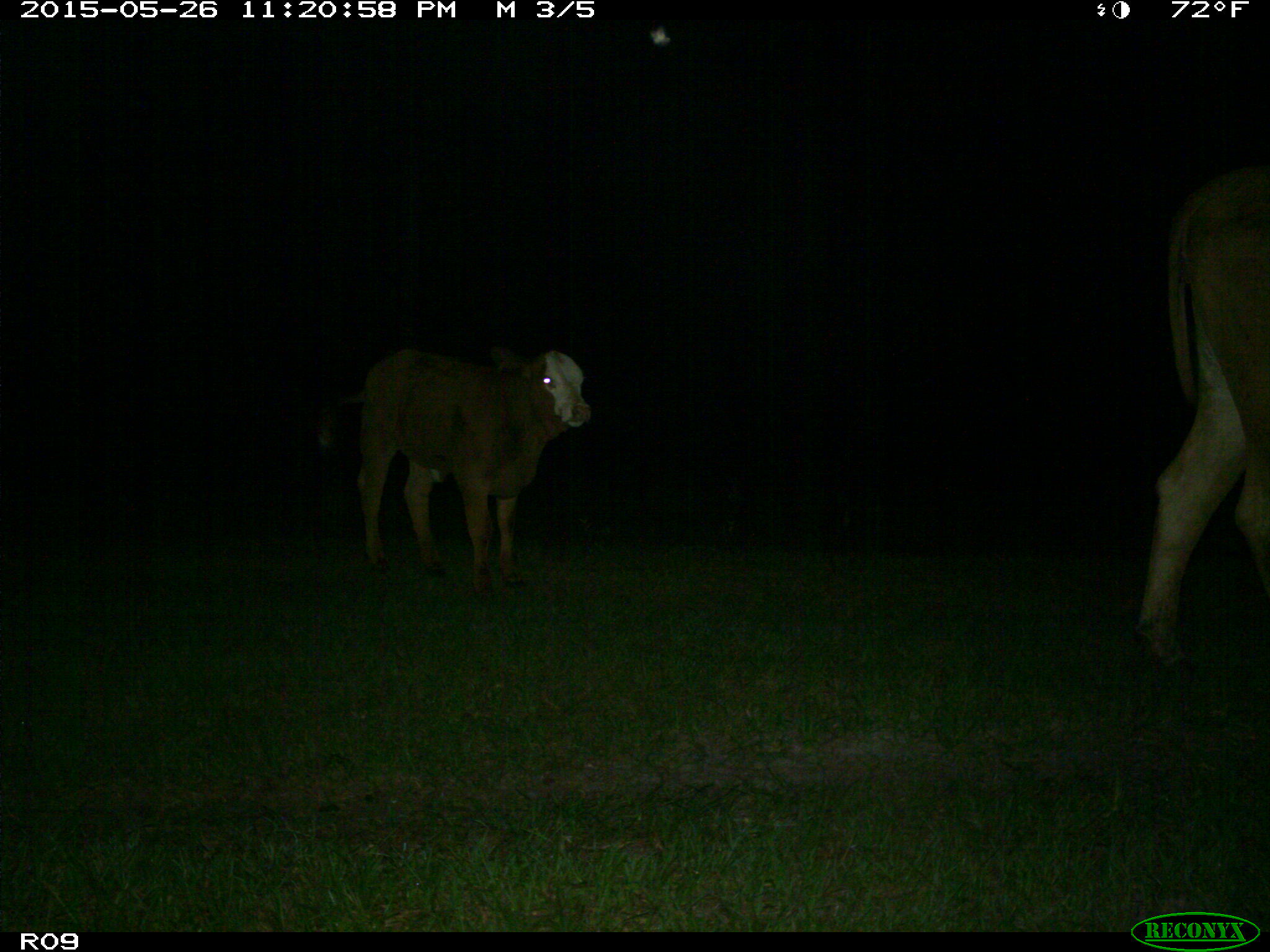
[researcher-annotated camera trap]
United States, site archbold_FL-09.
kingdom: Animalia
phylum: Chordata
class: Mammalia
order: Artiodactyla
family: Bovidae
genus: Bos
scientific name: Bos taurus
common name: domestic cow